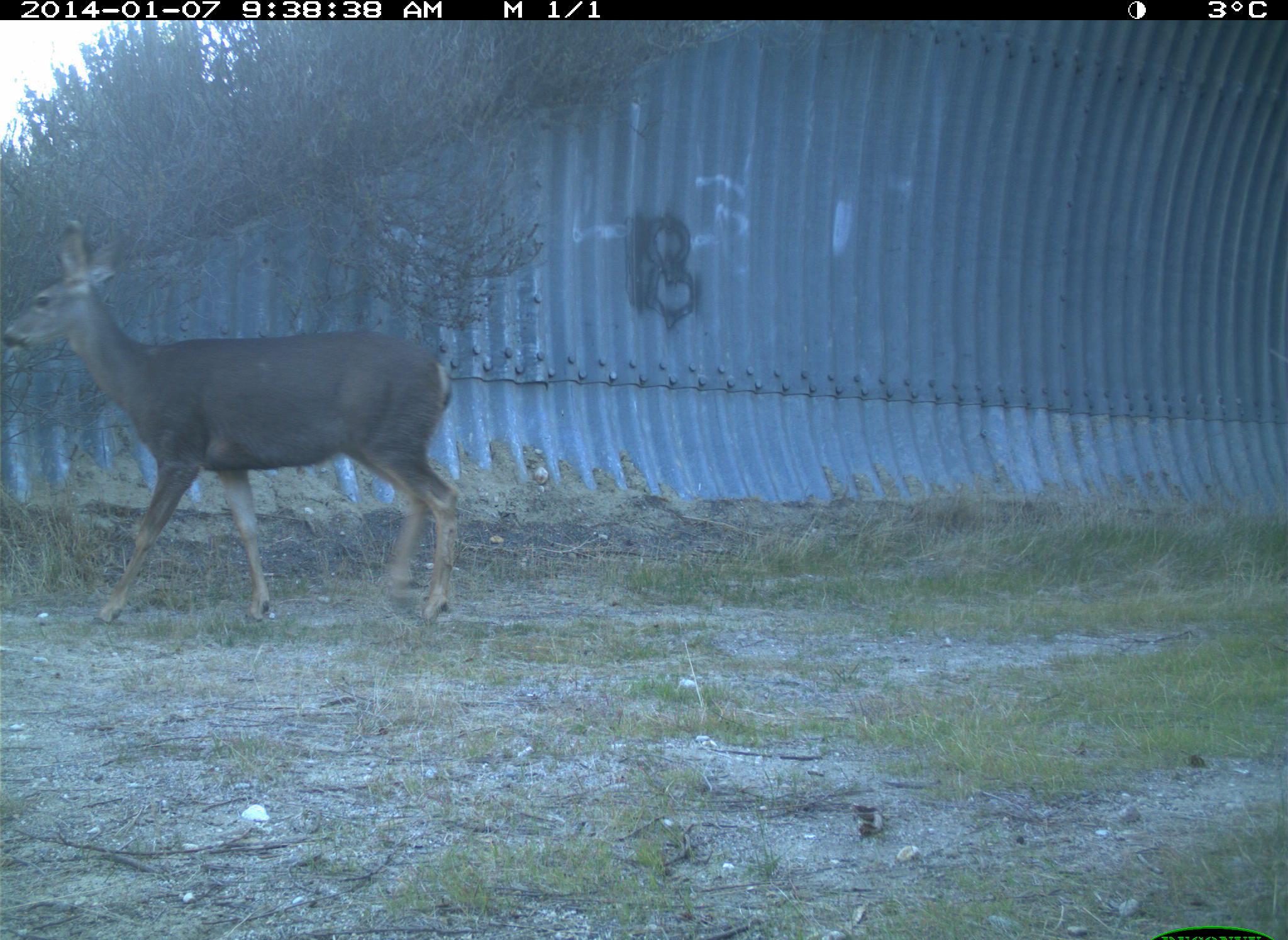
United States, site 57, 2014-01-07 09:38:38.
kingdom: Animalia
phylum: Chordata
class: Mammalia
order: Artiodactyla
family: Cervidae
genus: Odocoileus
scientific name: Odocoileus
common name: deer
Deer (Odocoileus).